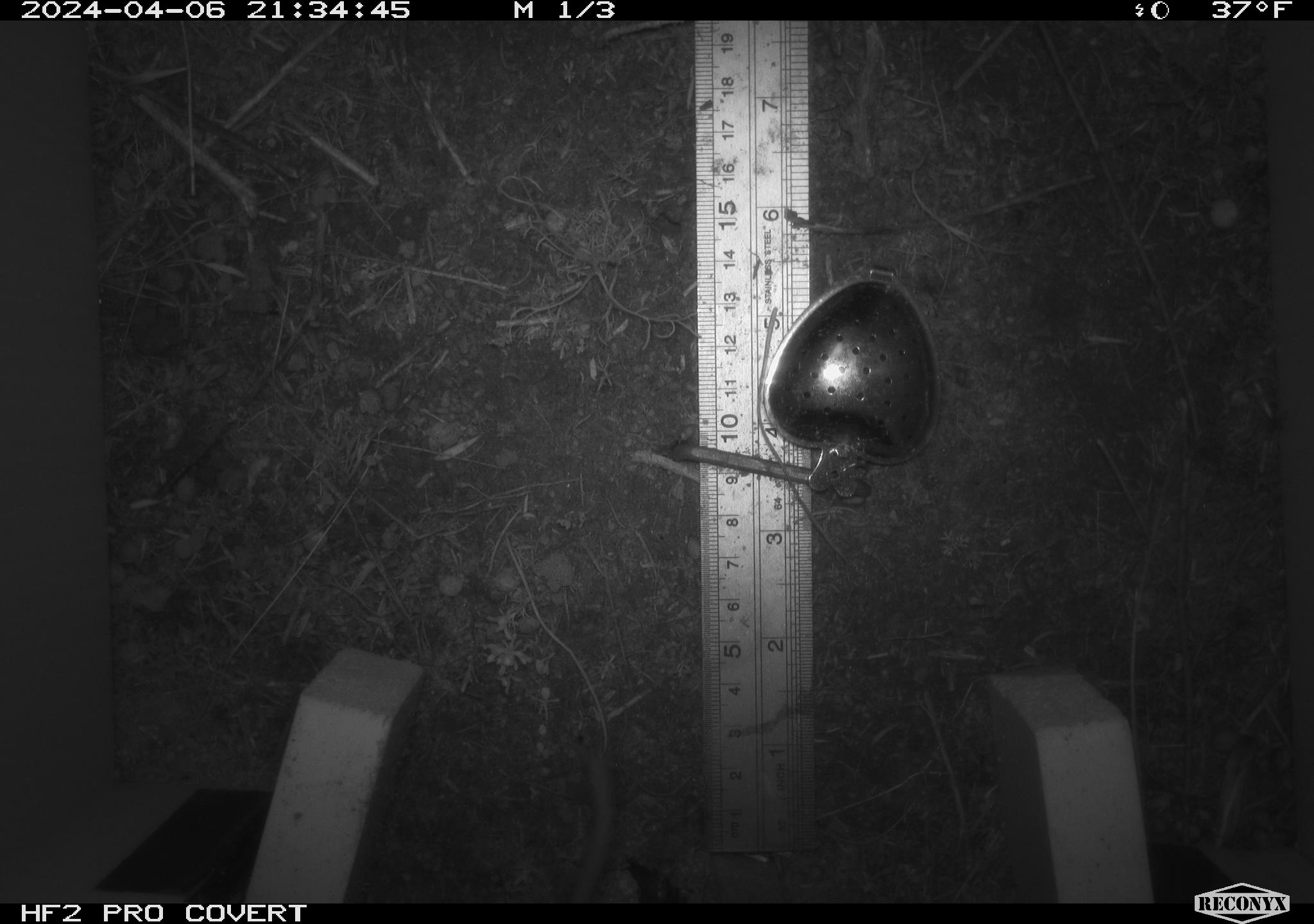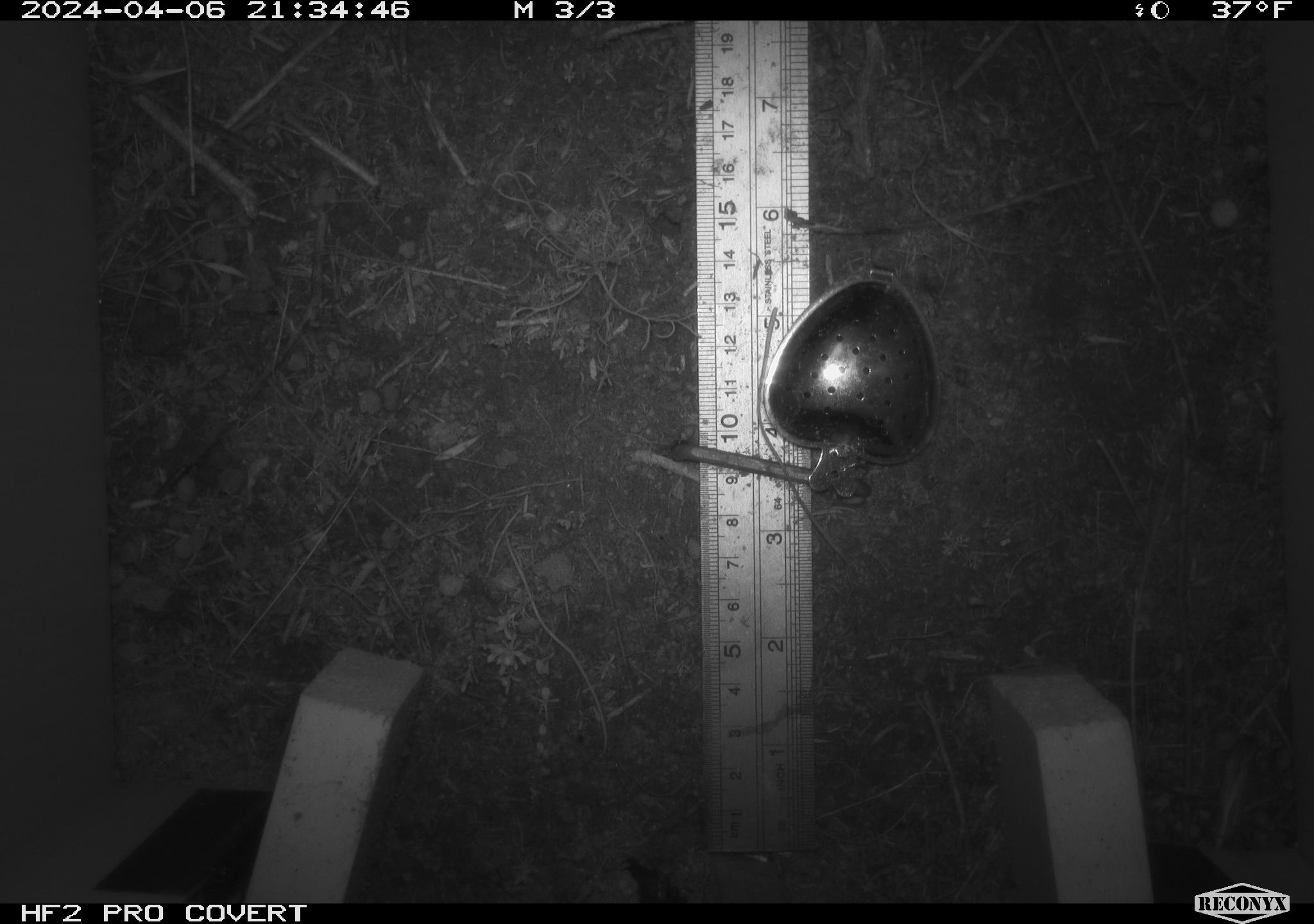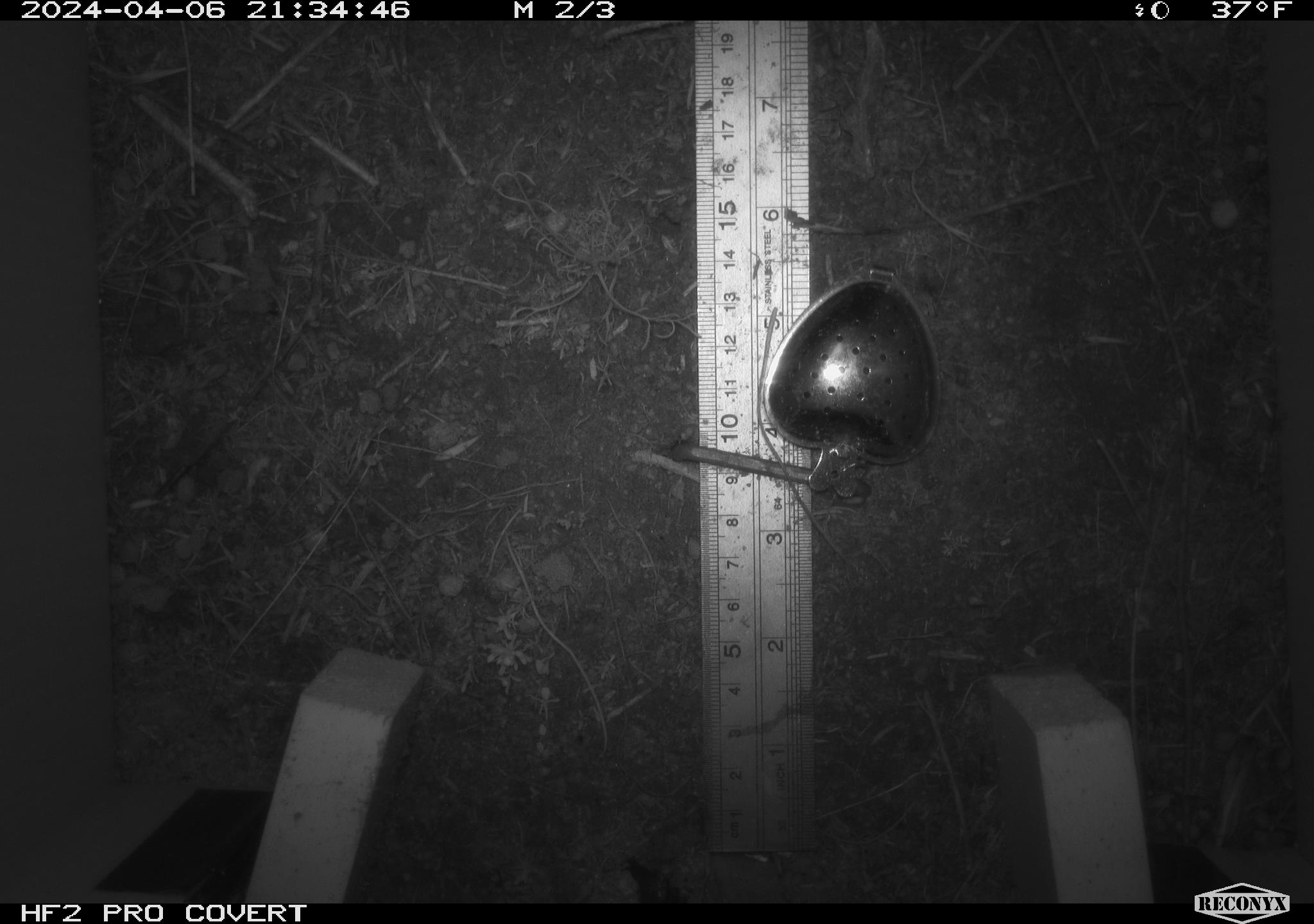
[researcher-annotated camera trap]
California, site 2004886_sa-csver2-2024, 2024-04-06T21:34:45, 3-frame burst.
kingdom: Animalia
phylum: Chordata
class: Mammalia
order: Rodentia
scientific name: Rodentia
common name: rodent